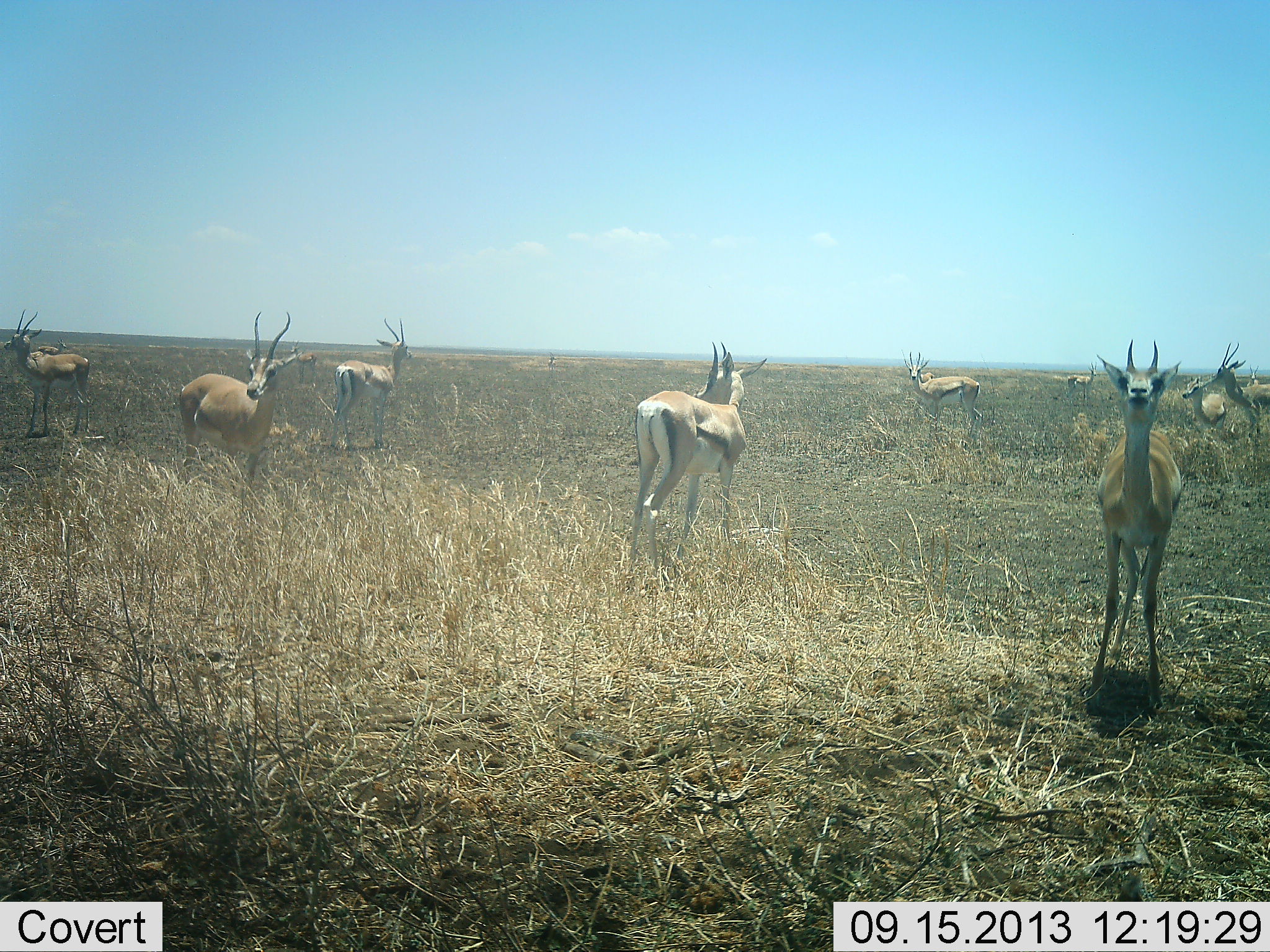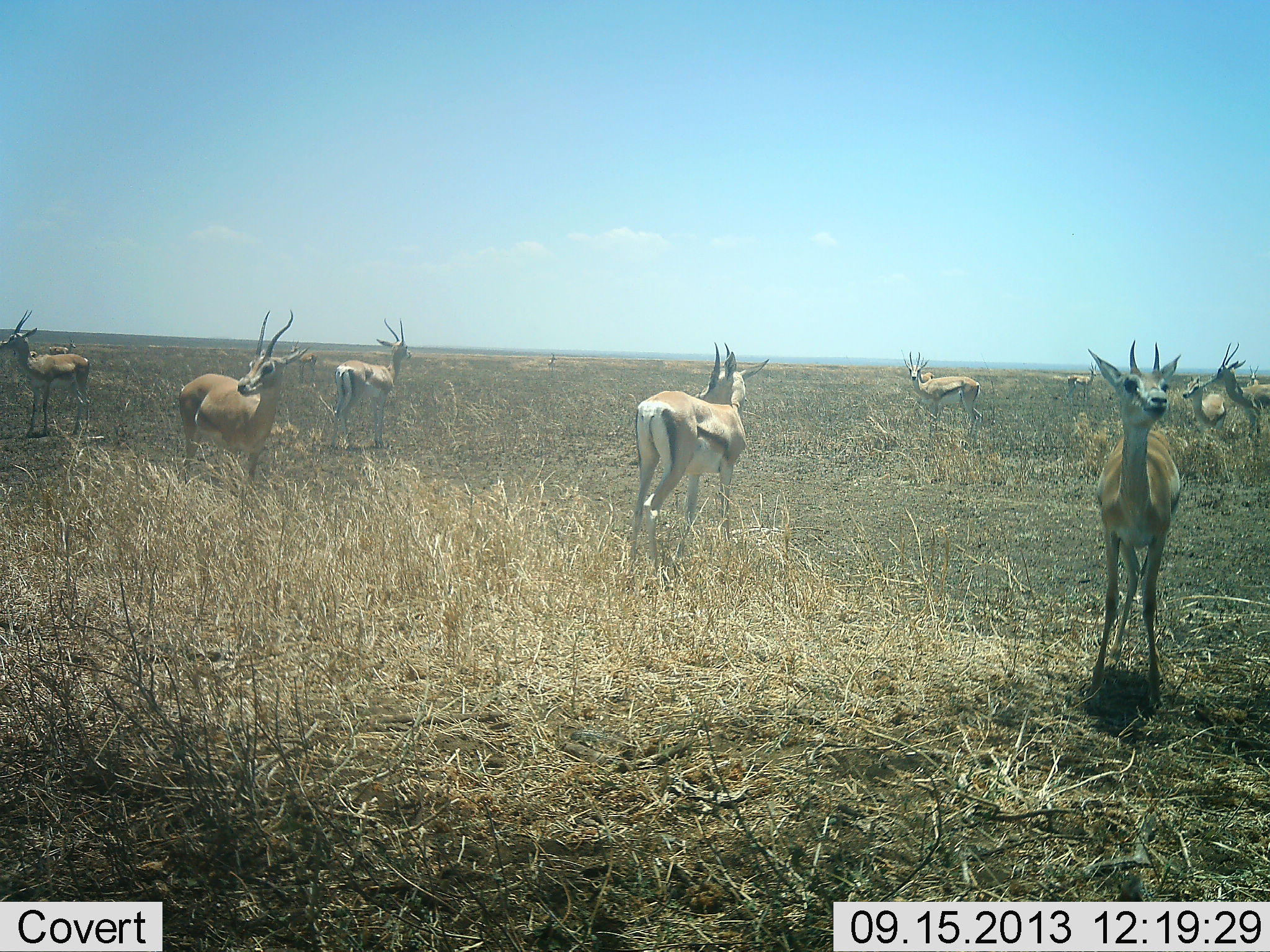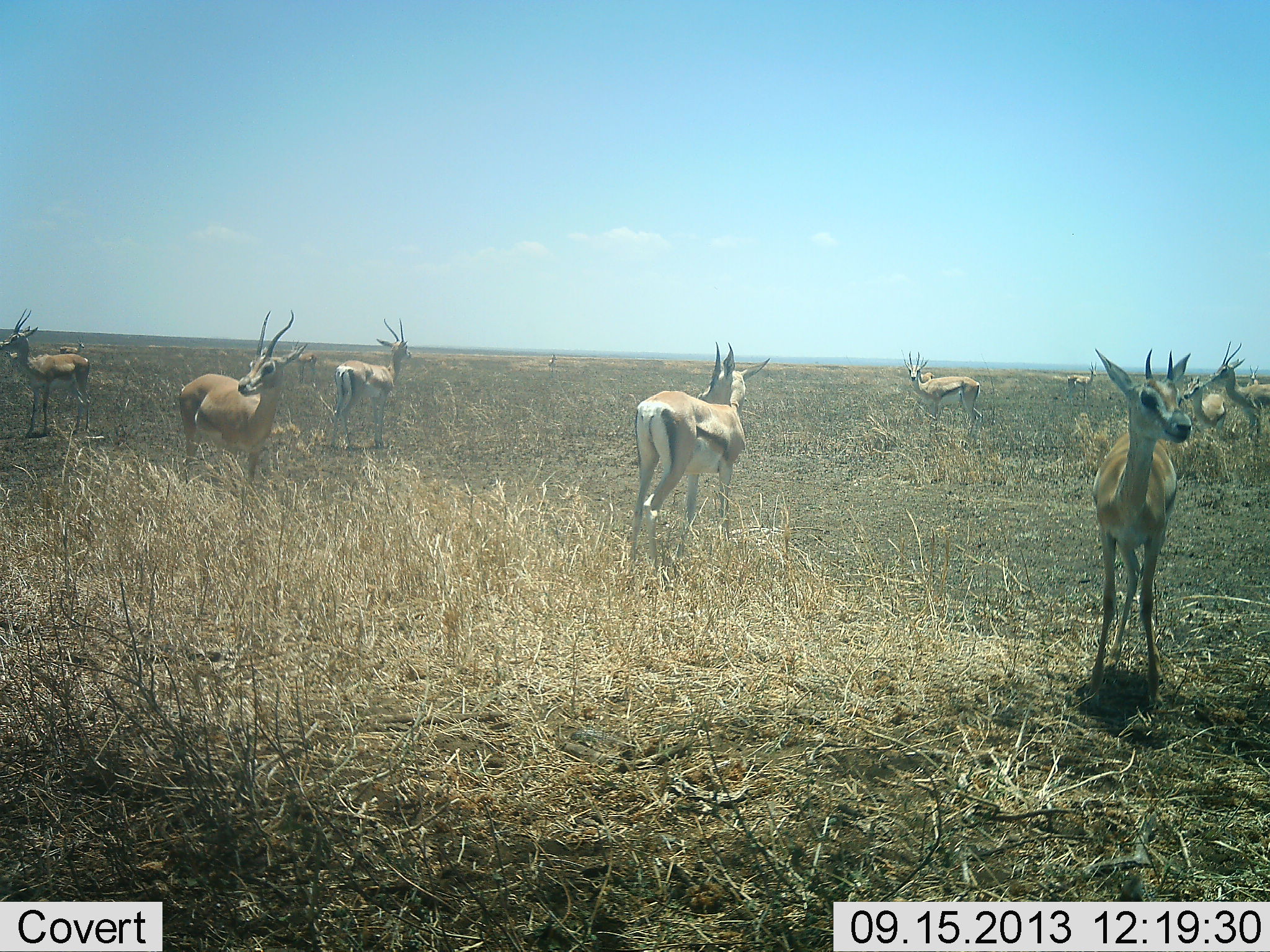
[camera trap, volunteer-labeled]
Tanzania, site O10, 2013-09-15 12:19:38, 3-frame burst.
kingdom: Animalia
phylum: Chordata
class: Mammalia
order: Artiodactyla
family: Bovidae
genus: Eudorcas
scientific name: Eudorcas thomsonii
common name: thomson's gazelle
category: gazellethomsons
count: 9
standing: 100%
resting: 0%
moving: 7%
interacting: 0%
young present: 0%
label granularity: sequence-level